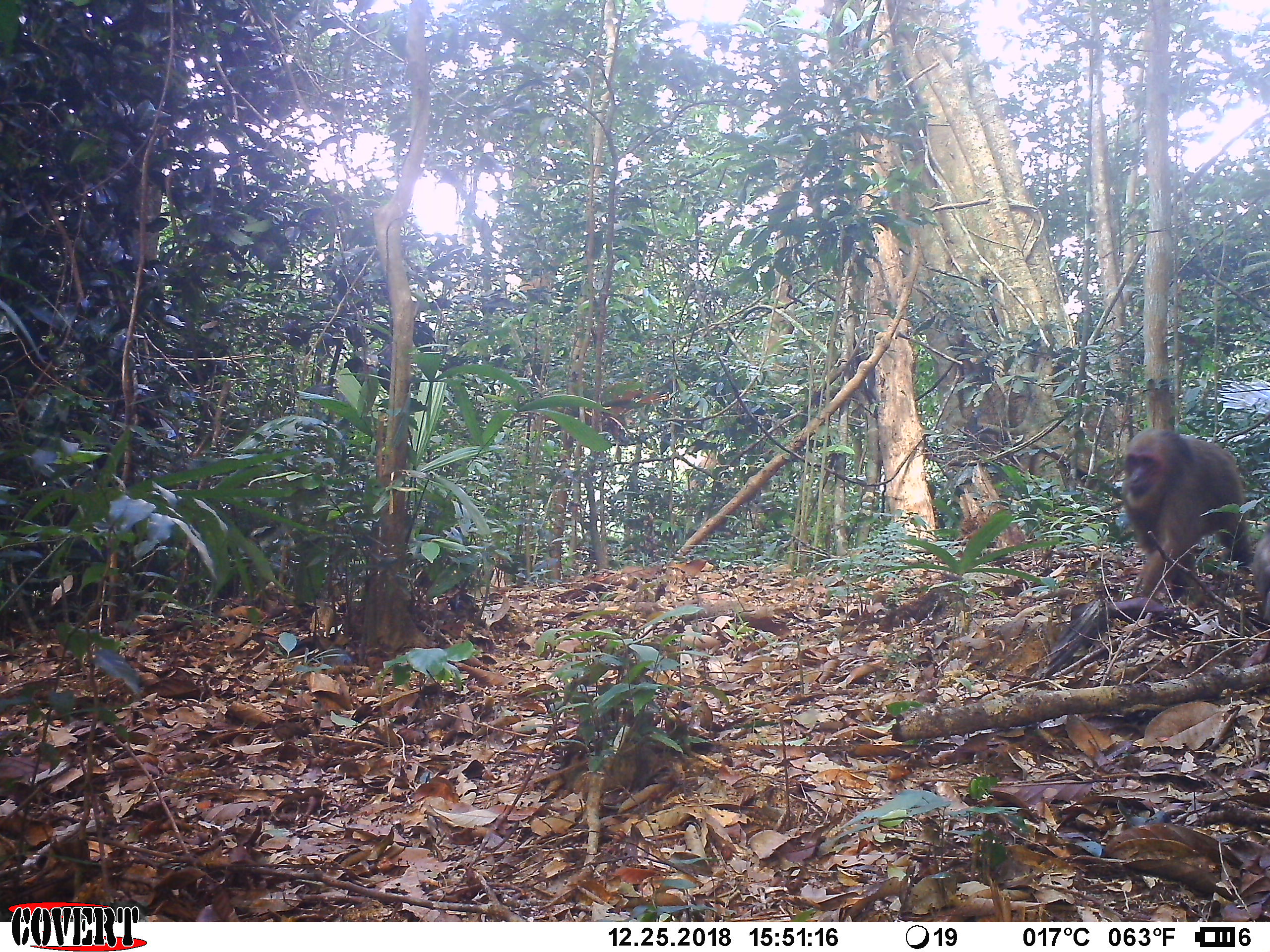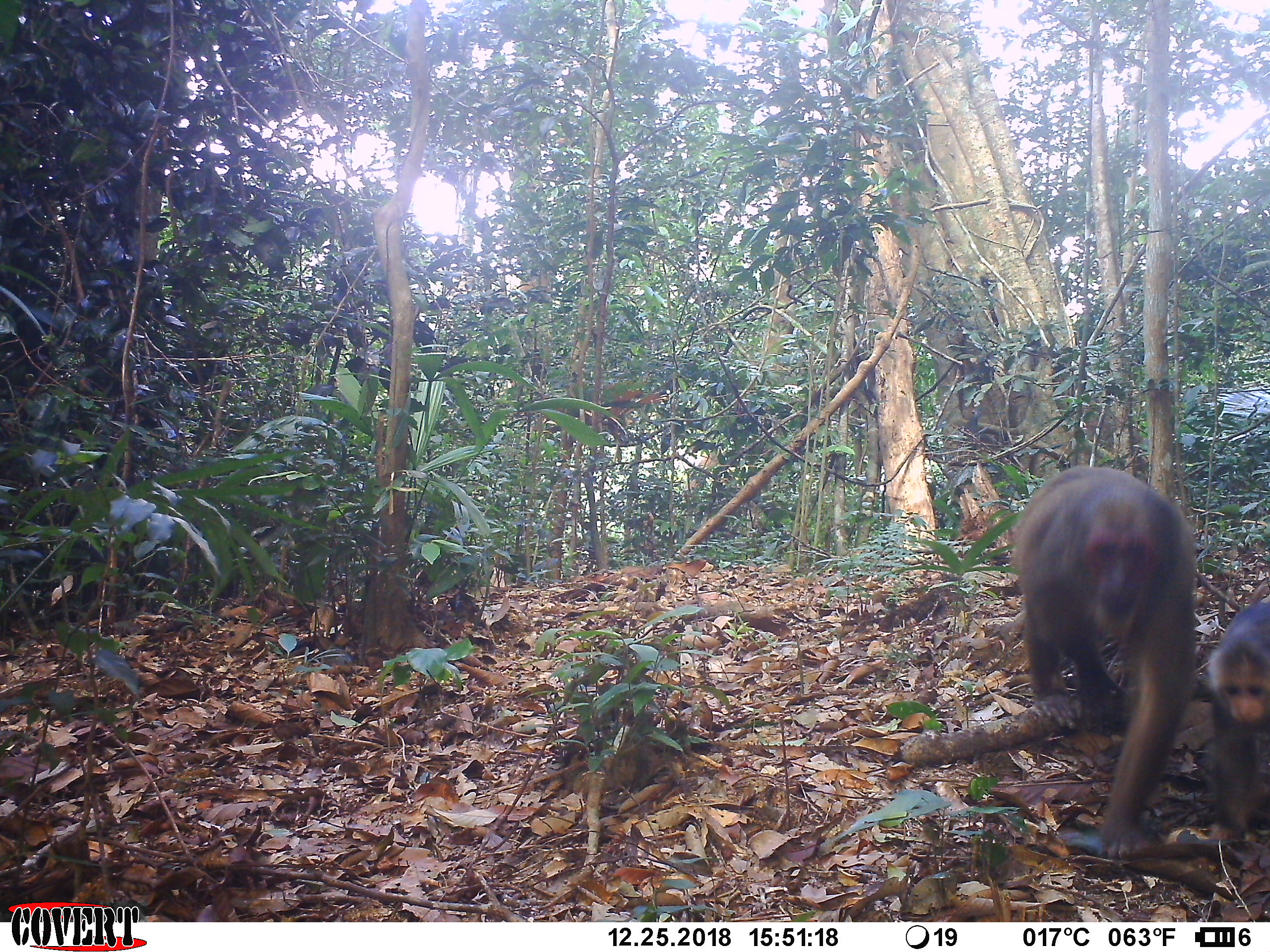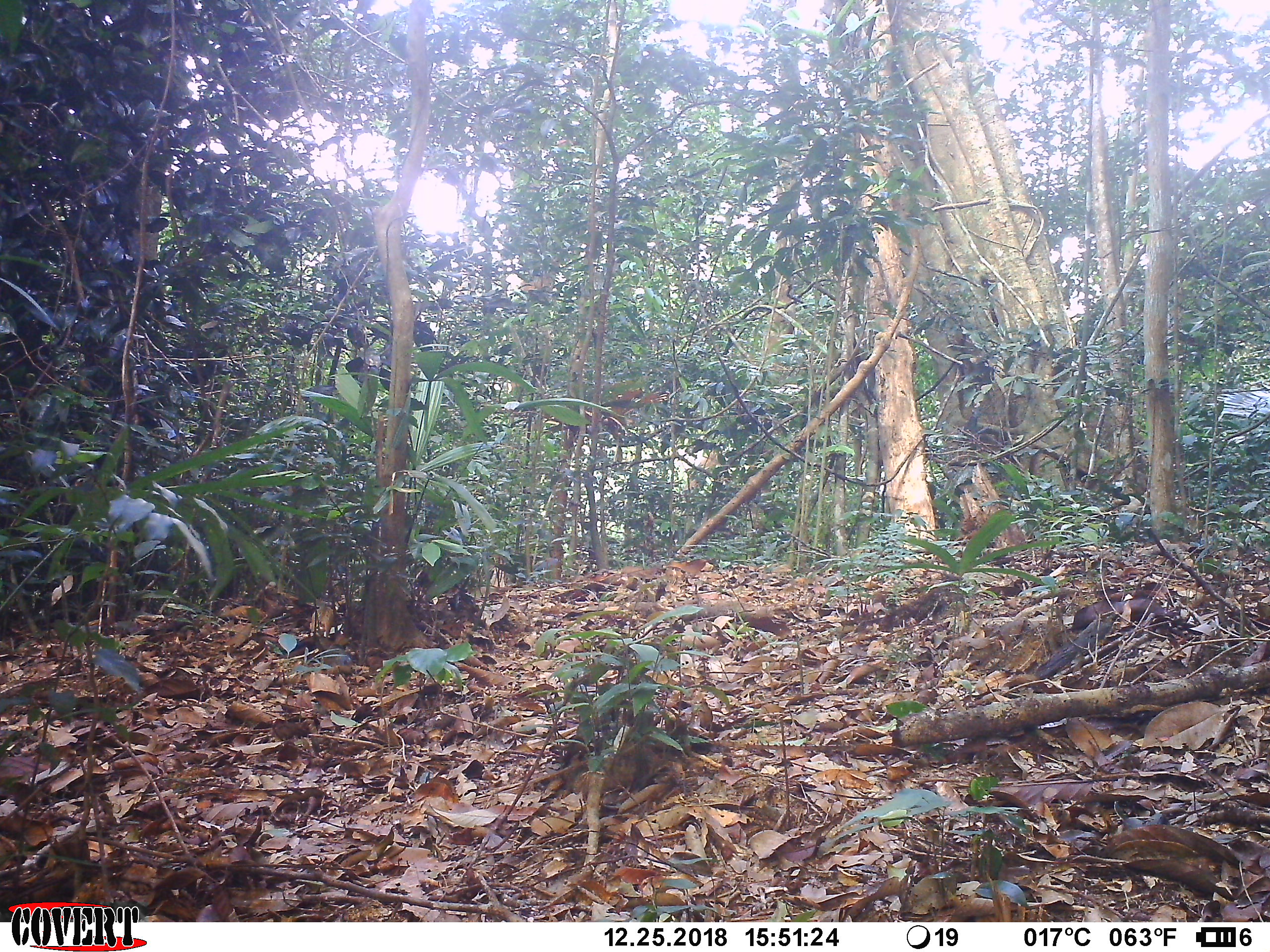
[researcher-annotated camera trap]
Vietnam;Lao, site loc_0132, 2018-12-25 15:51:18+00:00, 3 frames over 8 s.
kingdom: Animalia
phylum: Chordata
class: Mammalia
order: Primates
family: Cercopithecidae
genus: Macaca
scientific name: Macaca arctoides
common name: stump-tailed macaque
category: stump tailed macaque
Stump tailed macaque (stump-tailed macaque) (Macaca arctoides). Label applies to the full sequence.